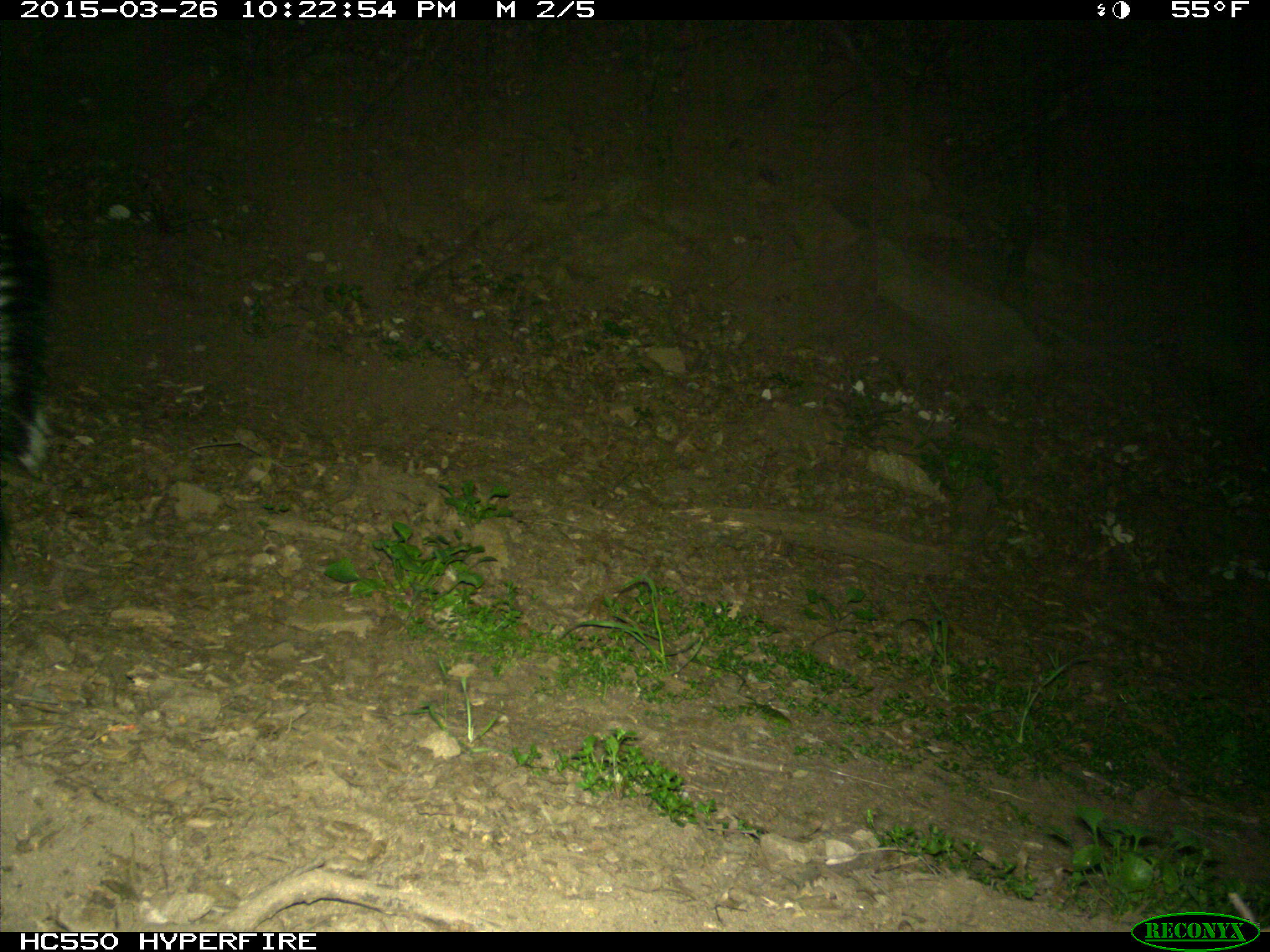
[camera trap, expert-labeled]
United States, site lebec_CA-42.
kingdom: Animalia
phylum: Chordata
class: Mammalia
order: Carnivora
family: Mephitidae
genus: Mephitis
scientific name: Mephitis mephitis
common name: striped skunk